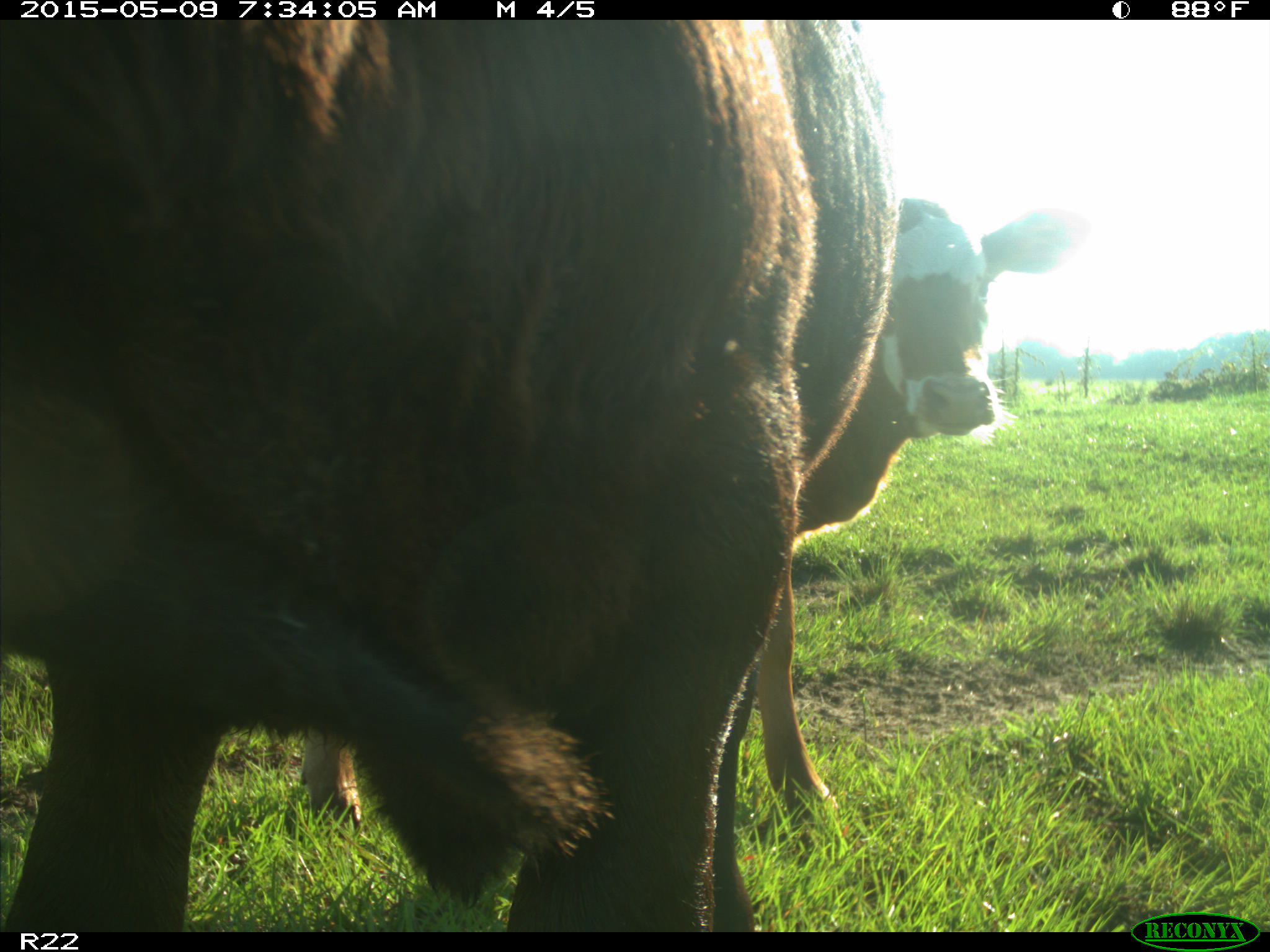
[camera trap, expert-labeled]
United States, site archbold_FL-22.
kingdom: Animalia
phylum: Chordata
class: Mammalia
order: Artiodactyla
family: Bovidae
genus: Bos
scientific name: Bos taurus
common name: domestic cow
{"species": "Bos taurus (domestic cow)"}